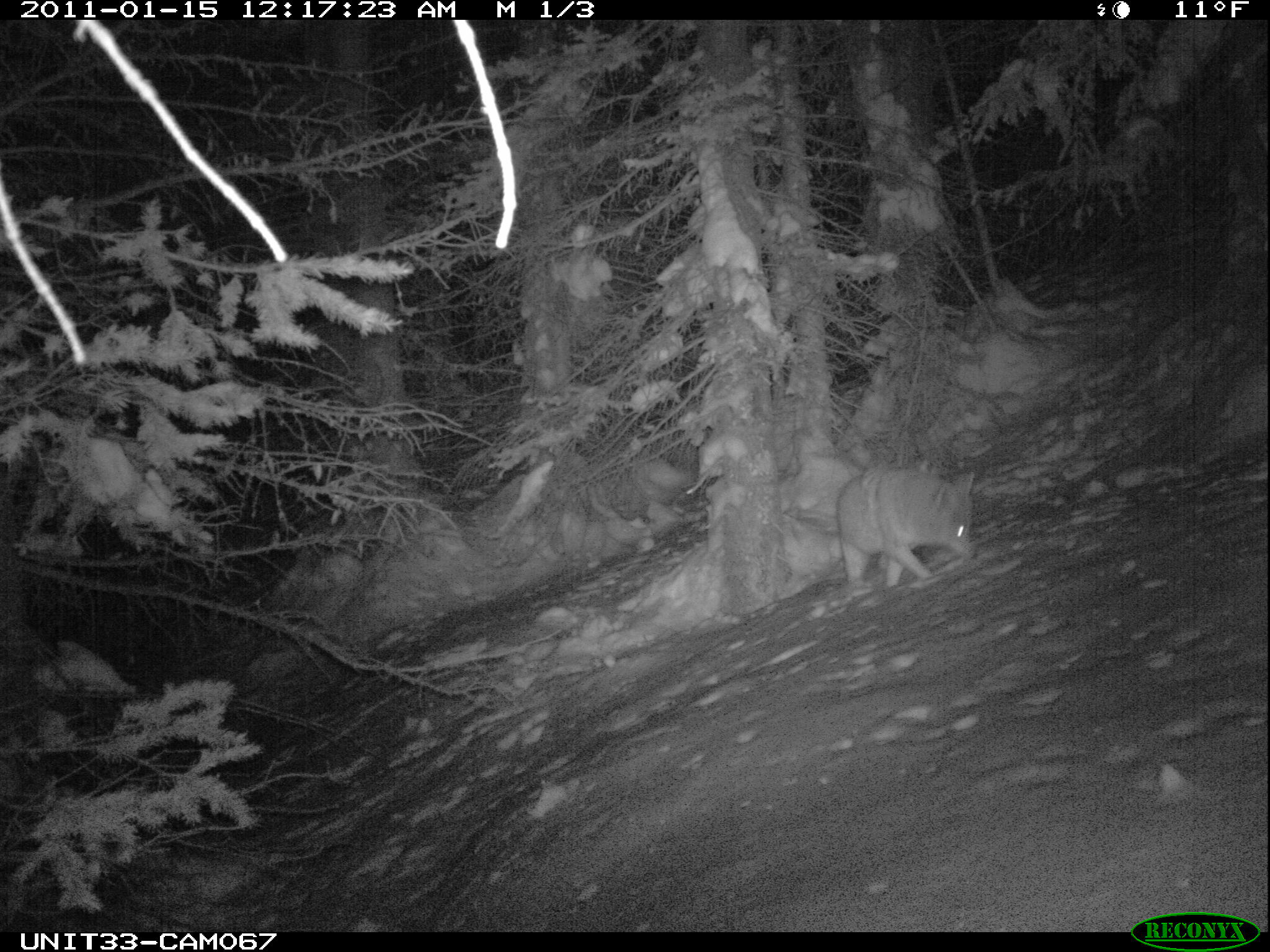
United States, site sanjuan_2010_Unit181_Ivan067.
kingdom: Animalia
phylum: Chordata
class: Mammalia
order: Carnivora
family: Canidae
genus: Canis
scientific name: Canis latrans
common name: coyote